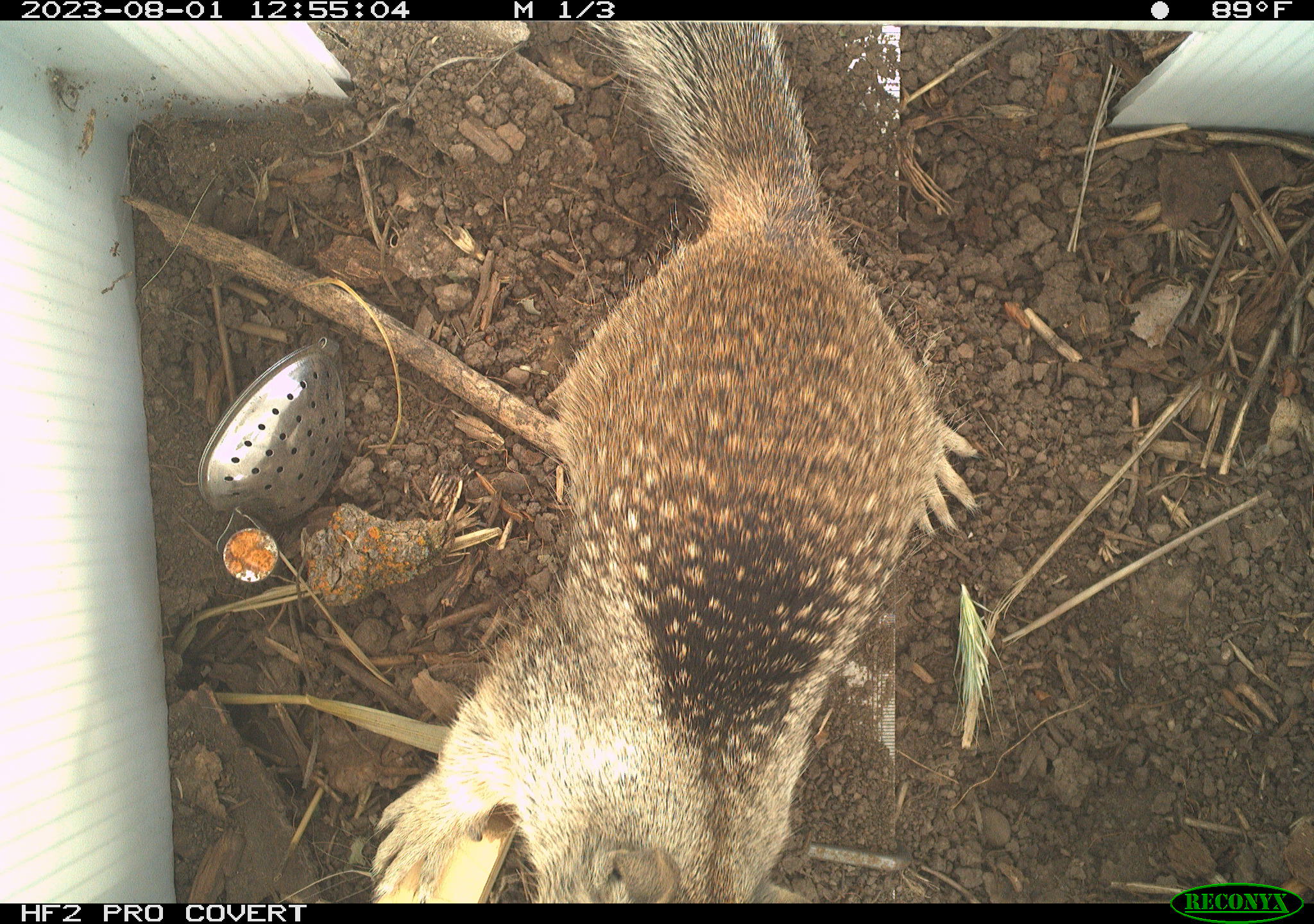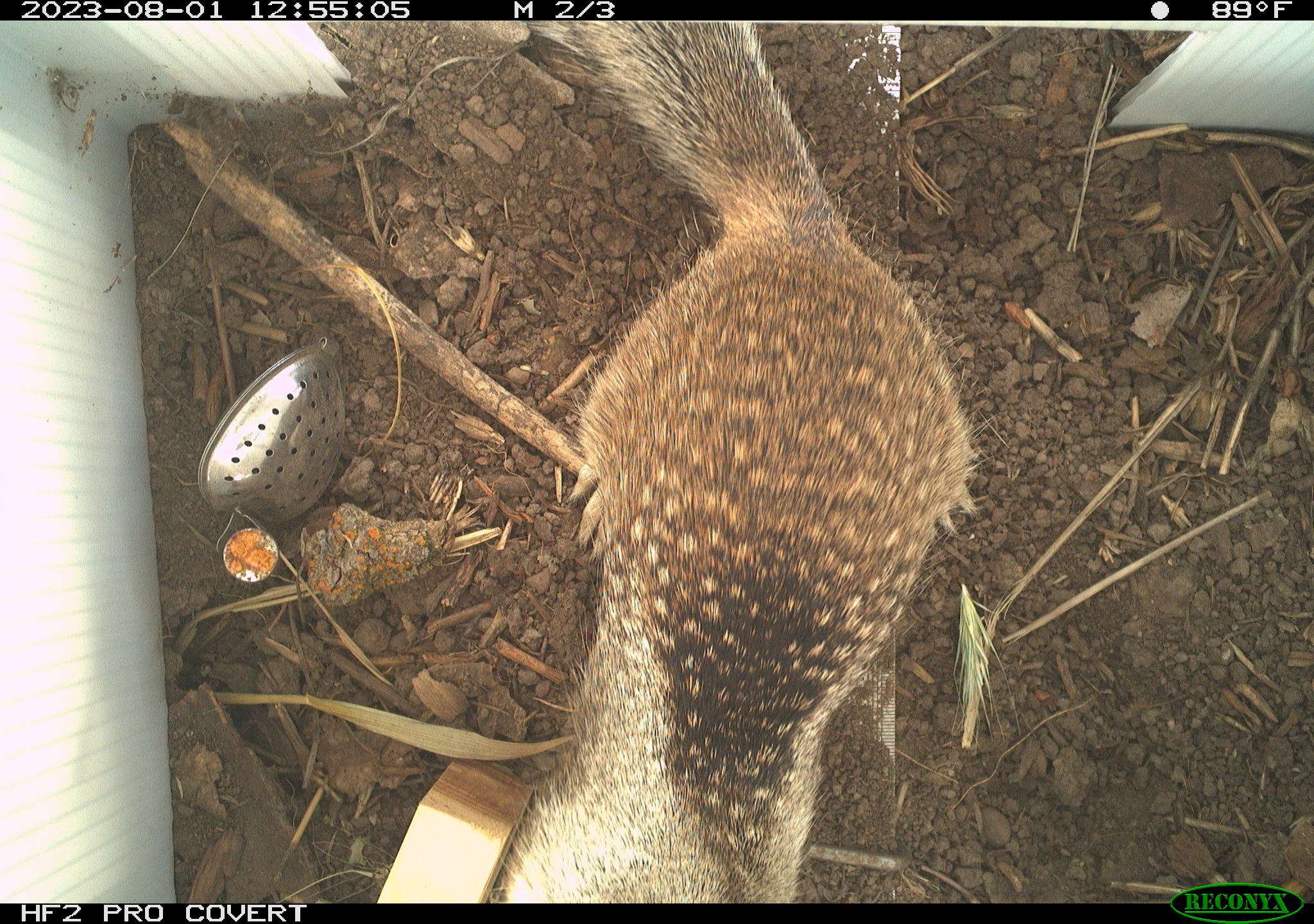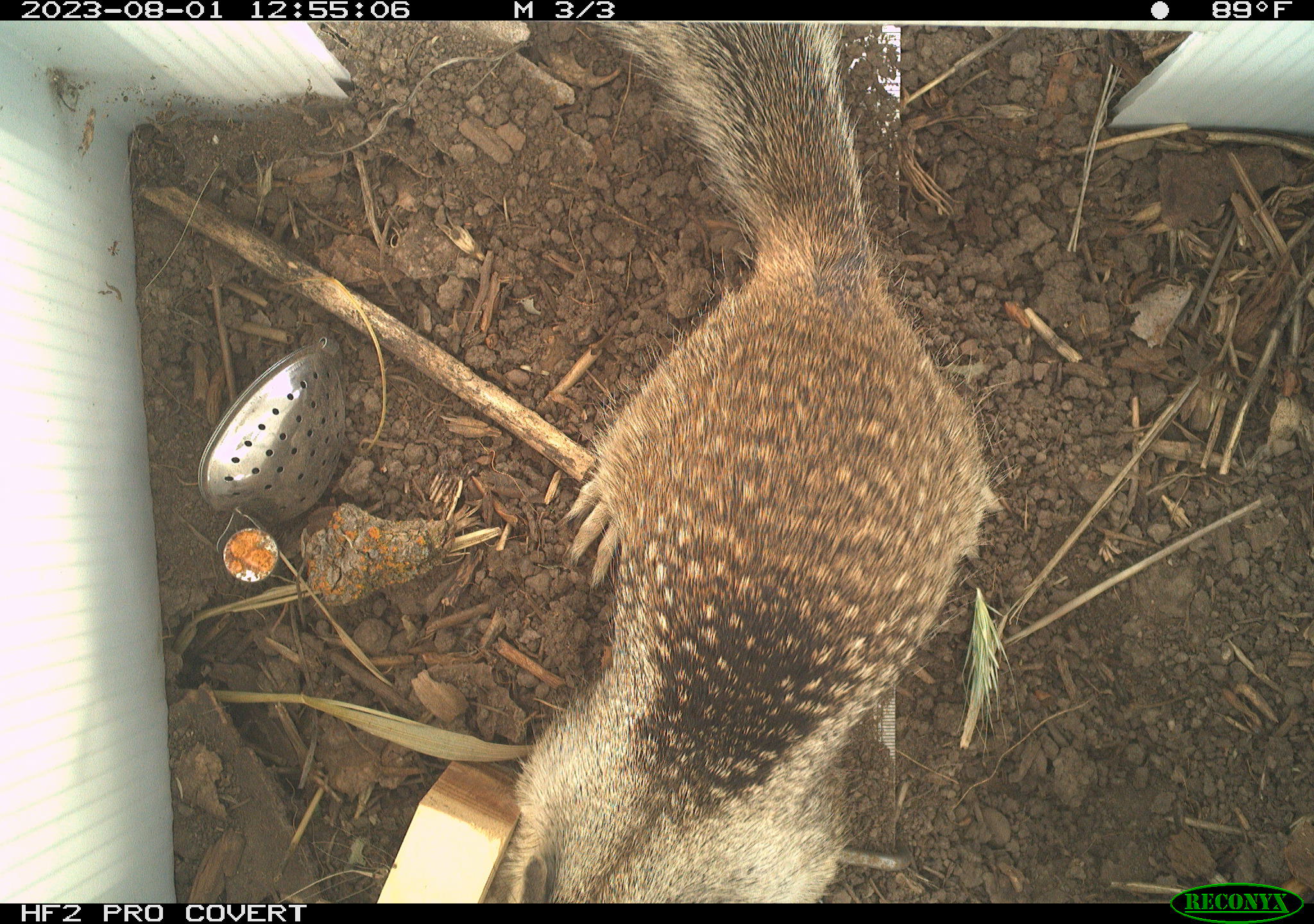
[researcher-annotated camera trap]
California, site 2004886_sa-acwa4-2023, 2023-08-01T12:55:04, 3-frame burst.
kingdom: Animalia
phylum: Chordata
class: Mammalia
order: Rodentia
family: Sciuridae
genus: Otospermophilus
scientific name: Otospermophilus beecheyi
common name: california ground squirrel